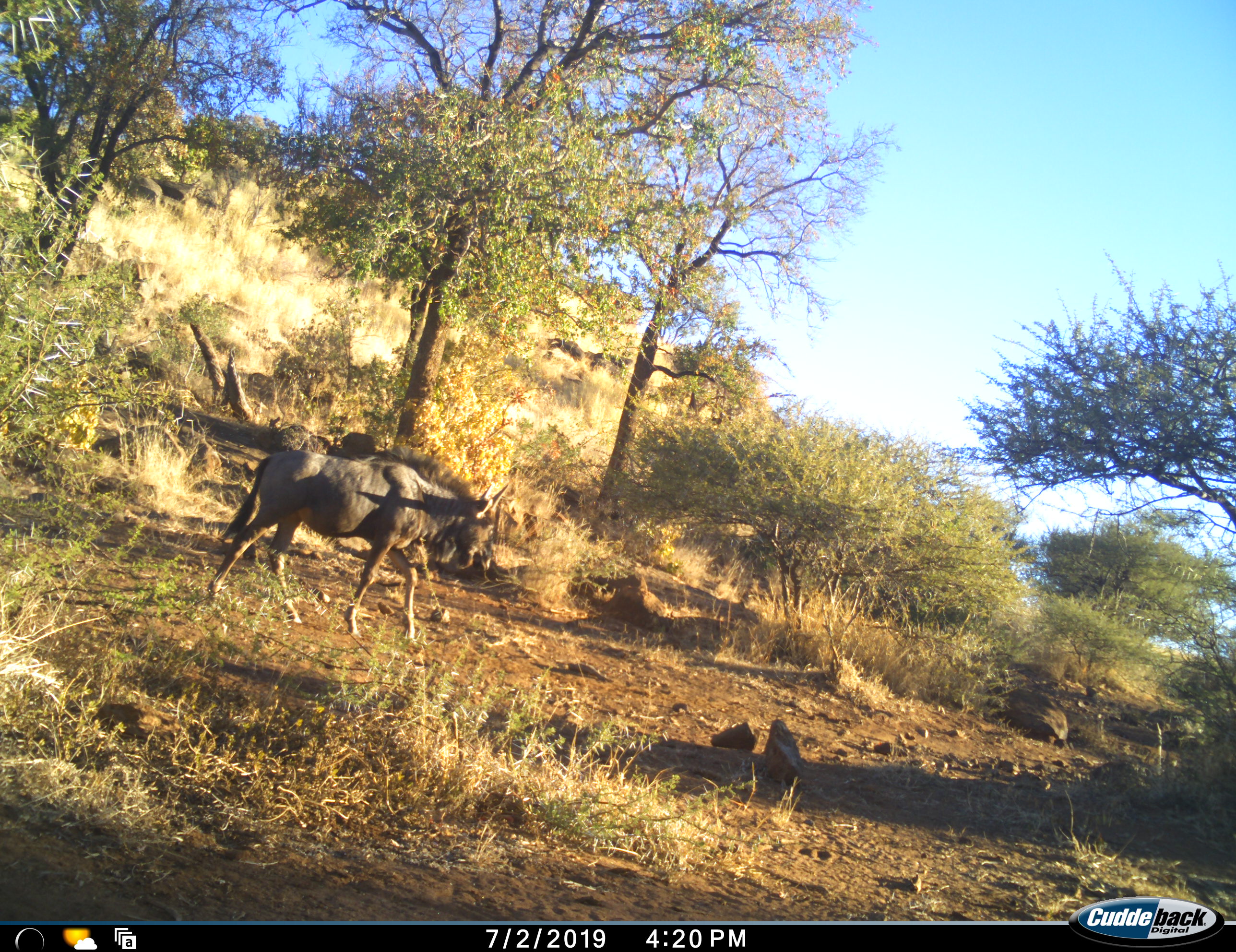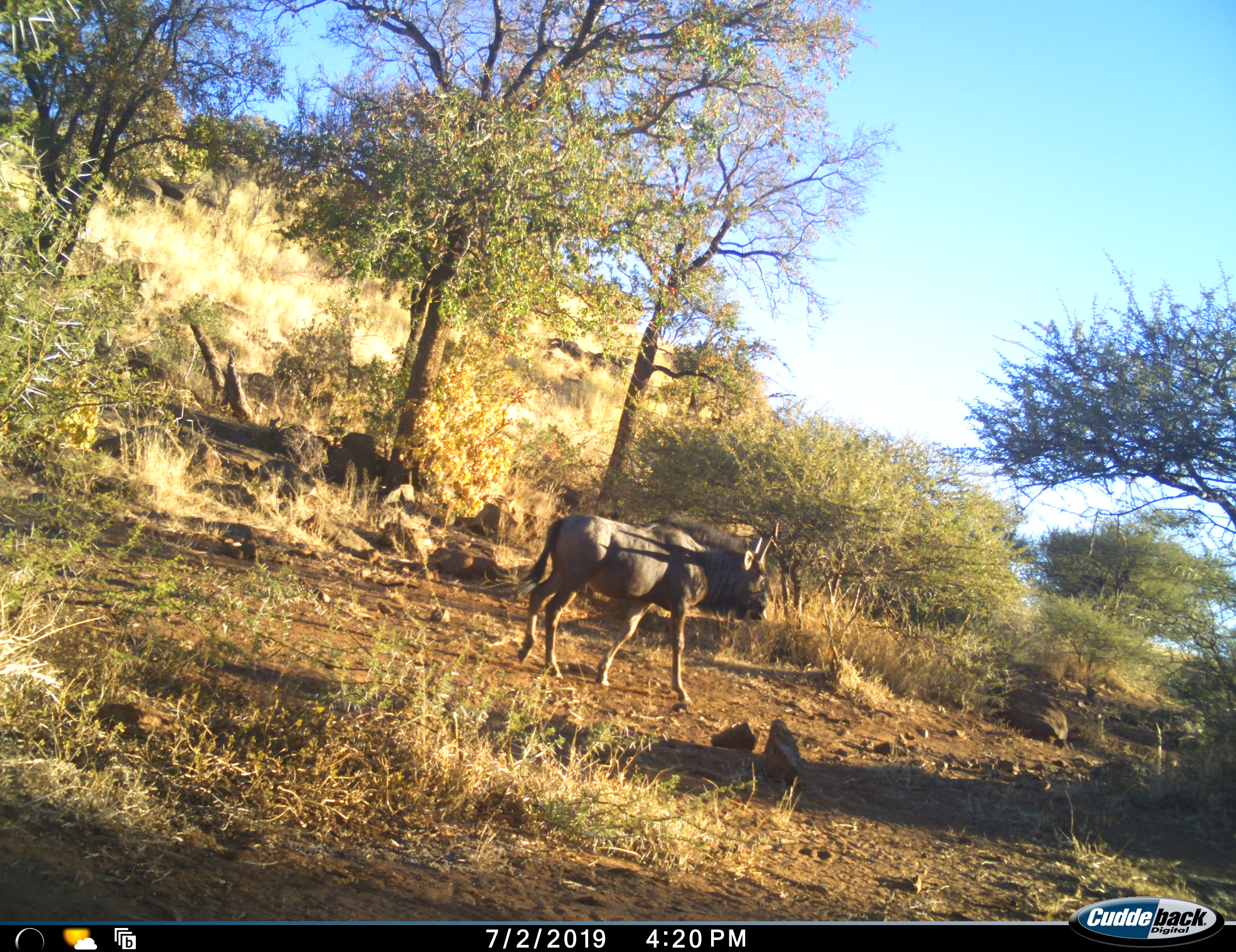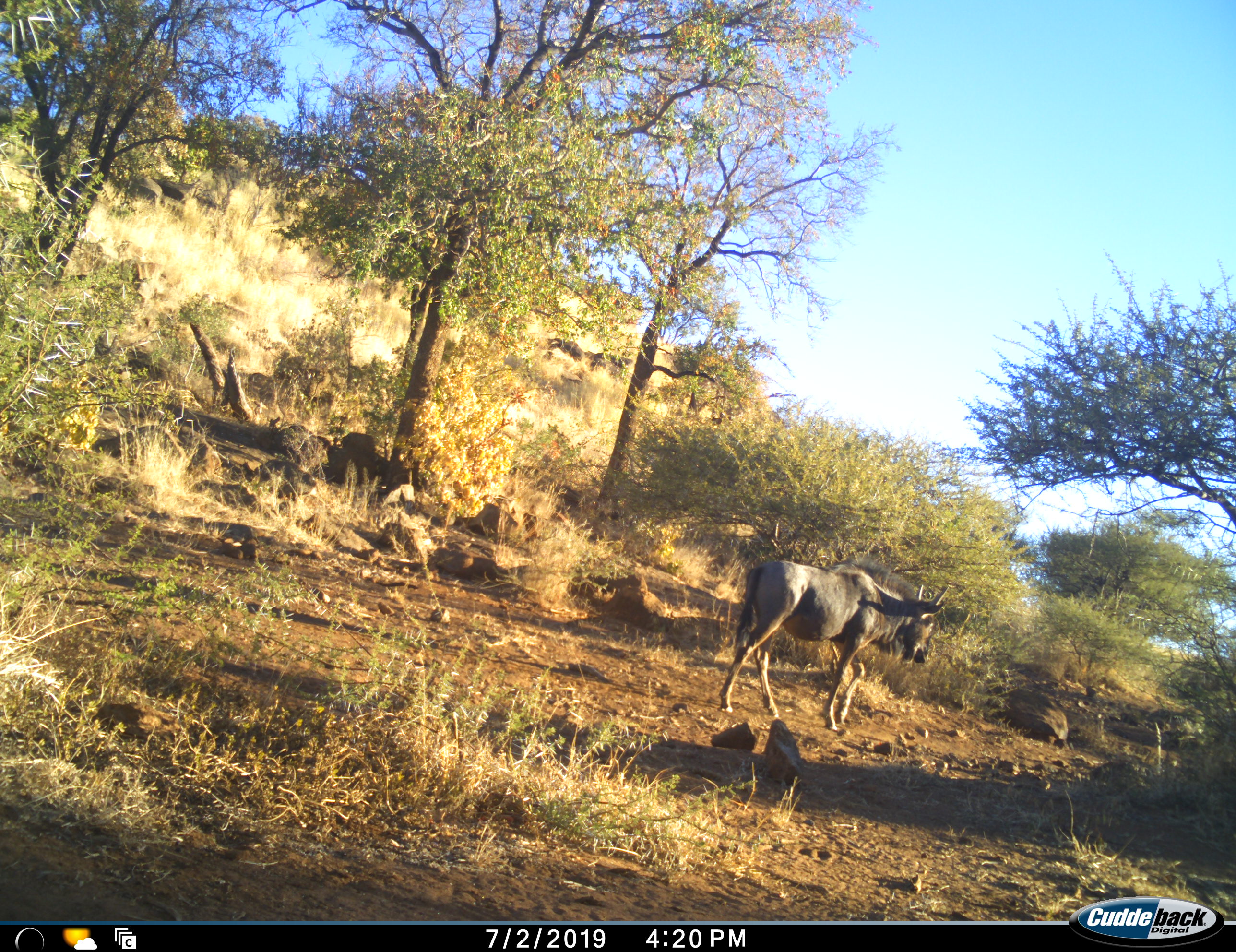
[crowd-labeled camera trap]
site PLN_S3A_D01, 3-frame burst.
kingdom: Animalia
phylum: Chordata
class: Mammalia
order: Artiodactyla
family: Bovidae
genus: Connochaetes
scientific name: Connochaetes taurinus taurinus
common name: blue wildebeest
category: wildebeestblue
Wildebeestblue (blue wildebeest) (Connochaetes taurinus taurinus), count 1. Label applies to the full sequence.